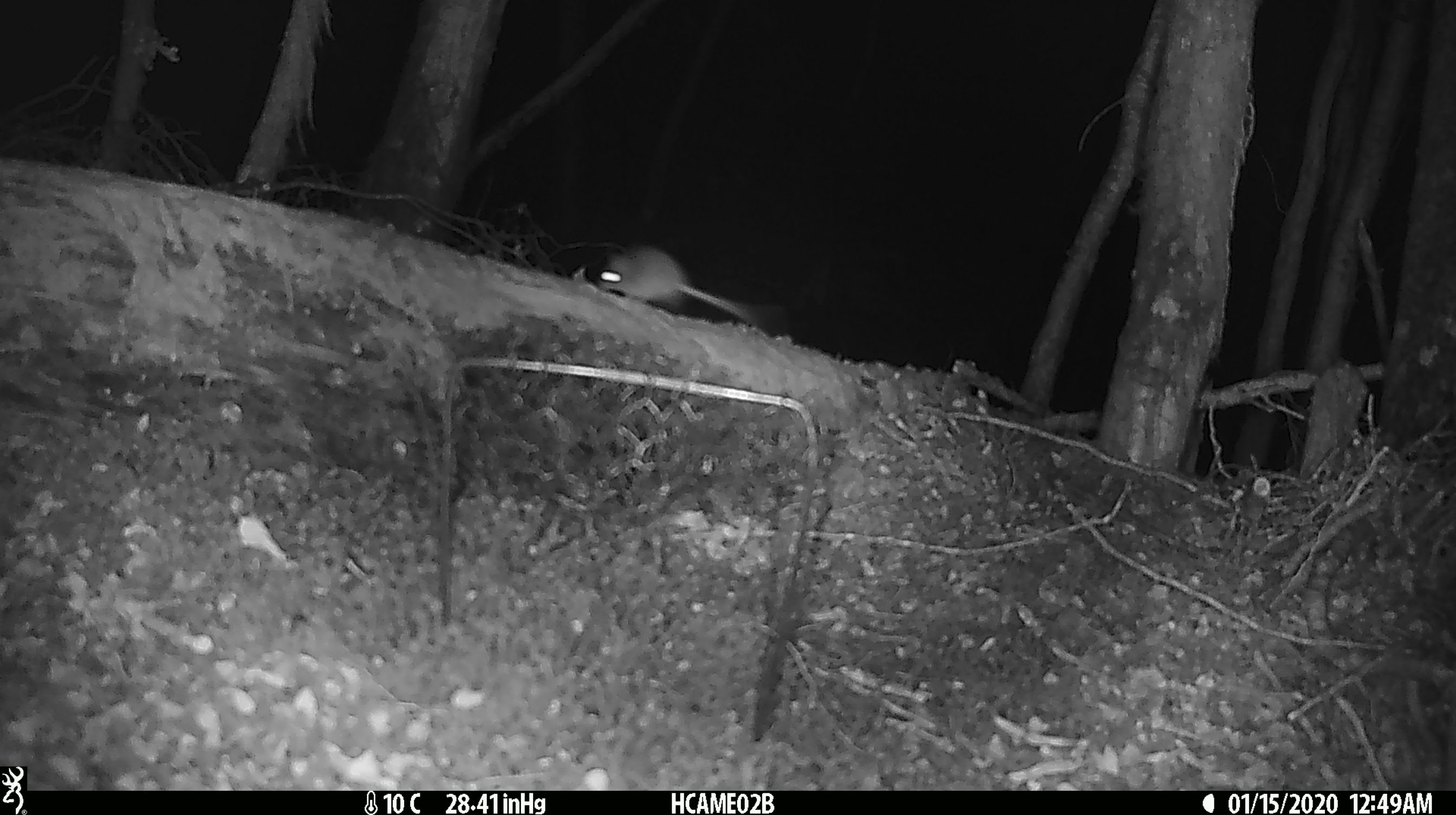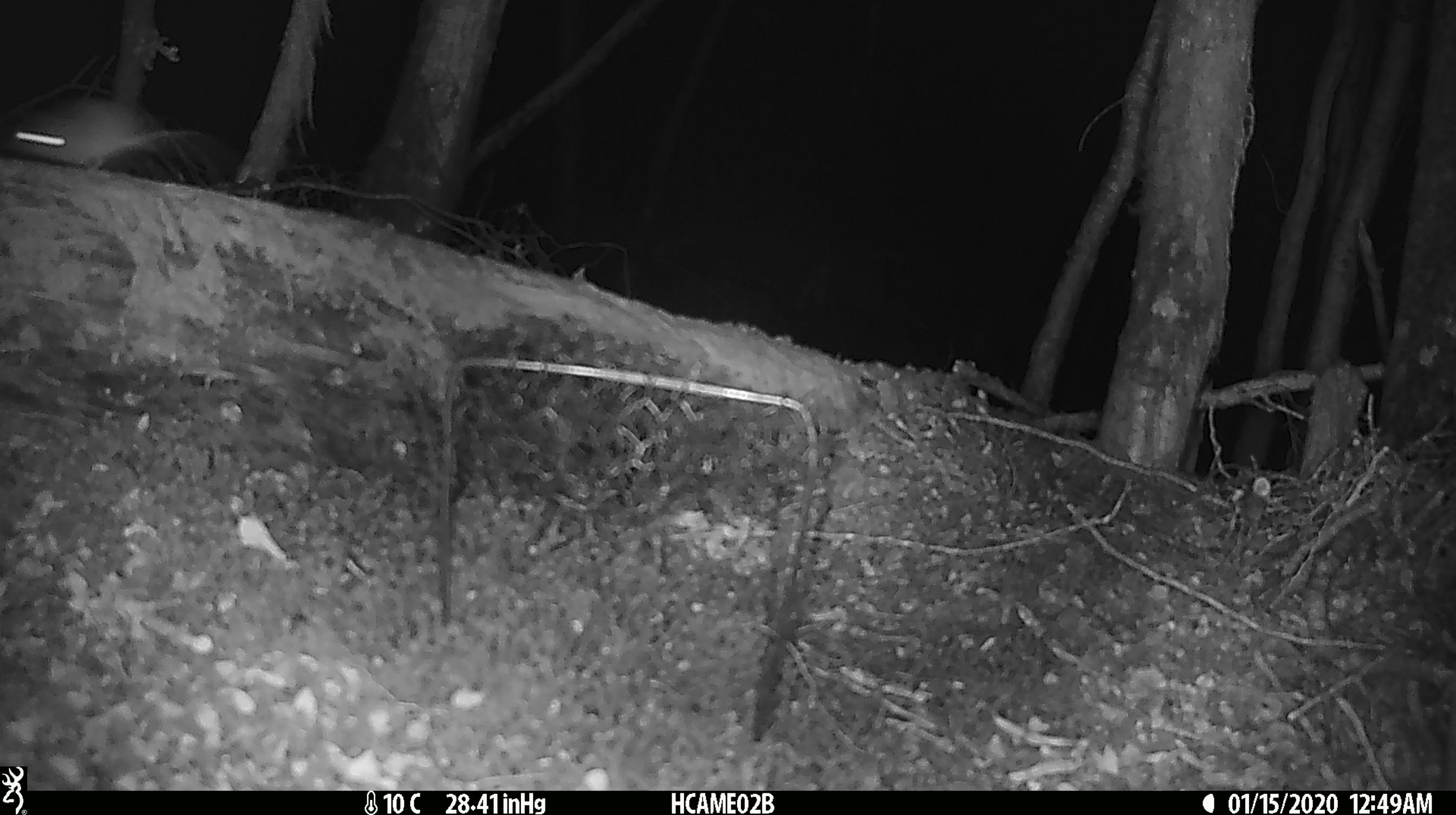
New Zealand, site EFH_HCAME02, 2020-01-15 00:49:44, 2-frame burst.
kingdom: Animalia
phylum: Chordata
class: Mammalia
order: Rodentia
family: Muridae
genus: Mus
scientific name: Mus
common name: mouse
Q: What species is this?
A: Mouse (Mus).